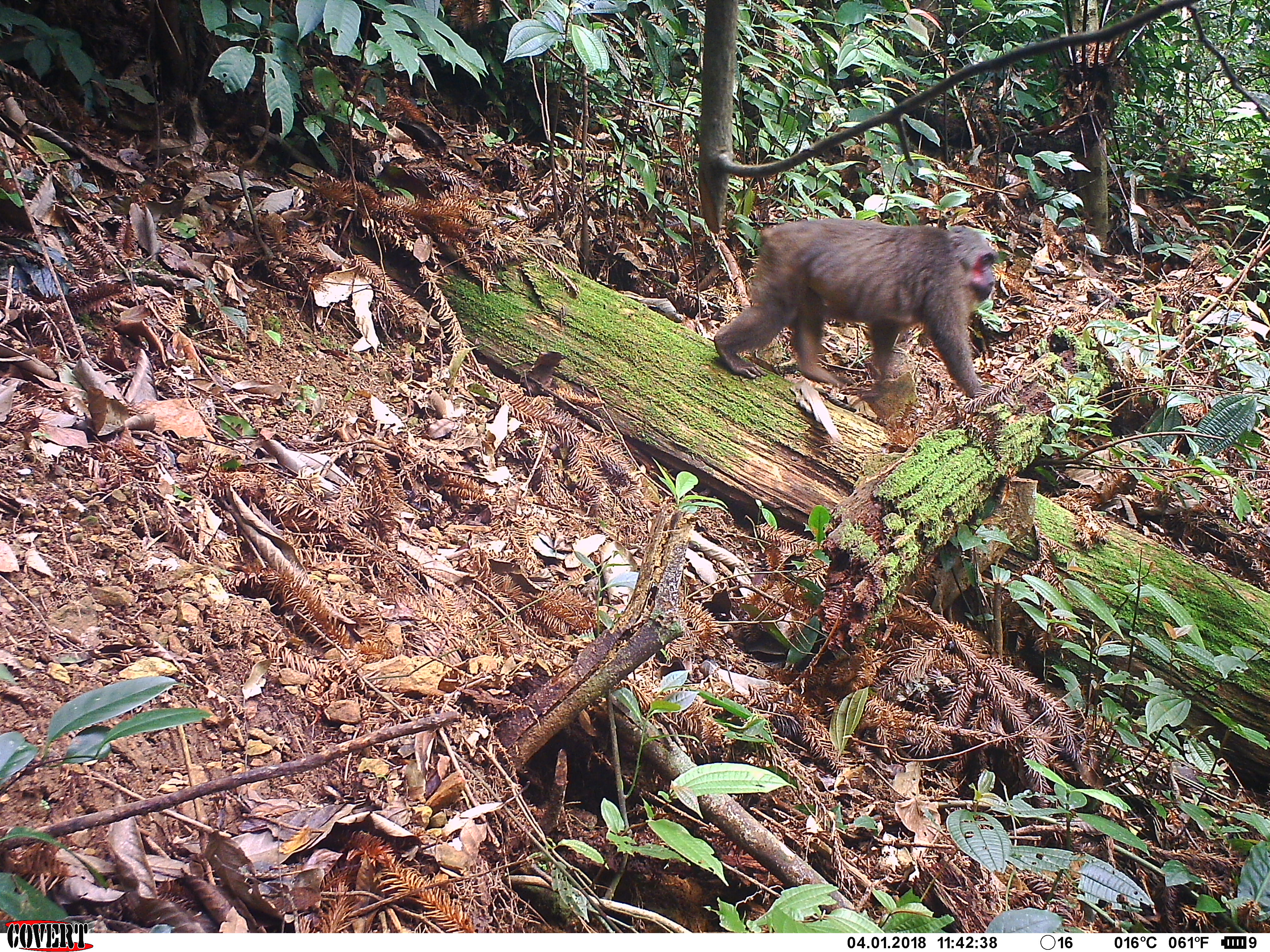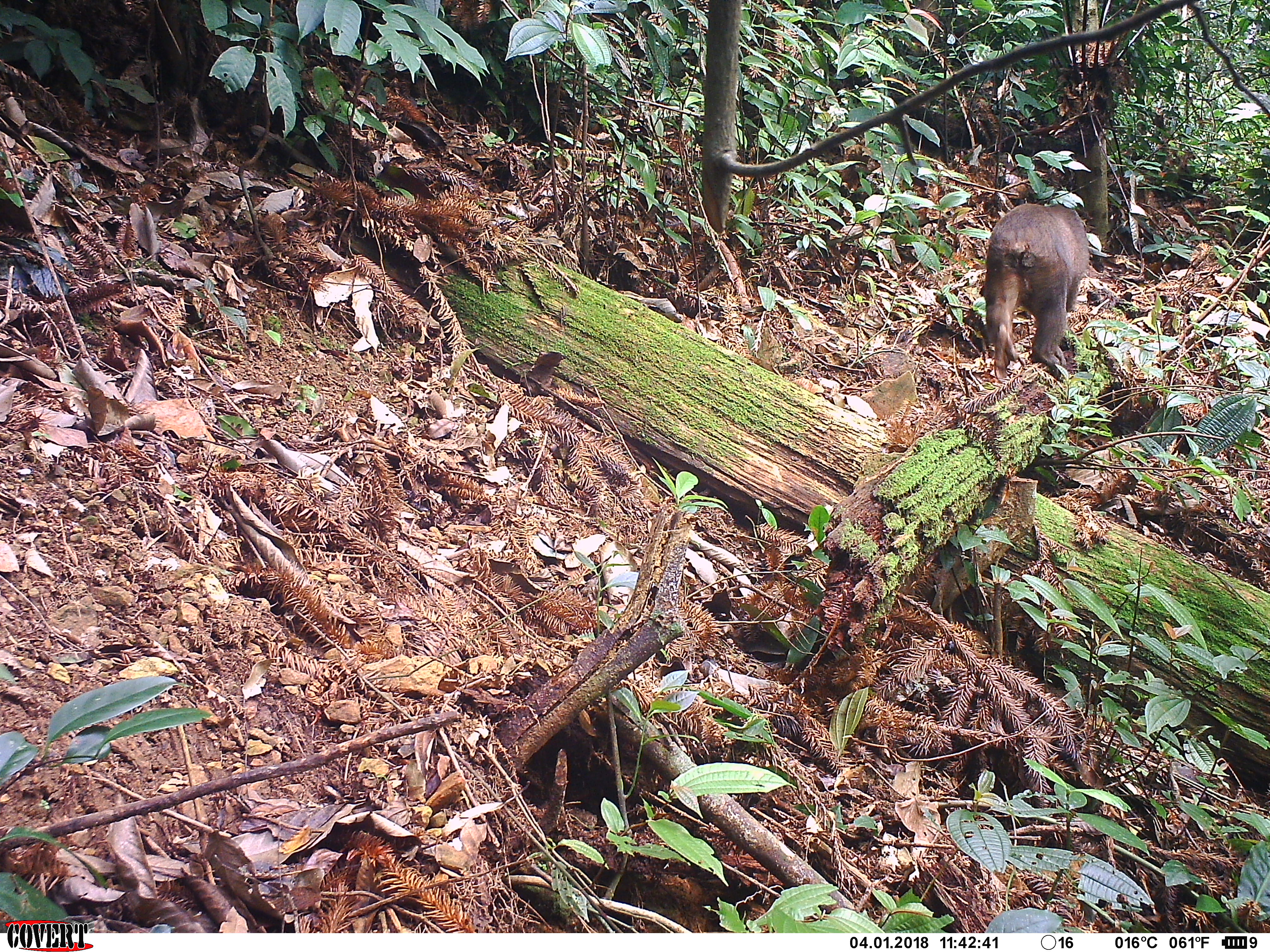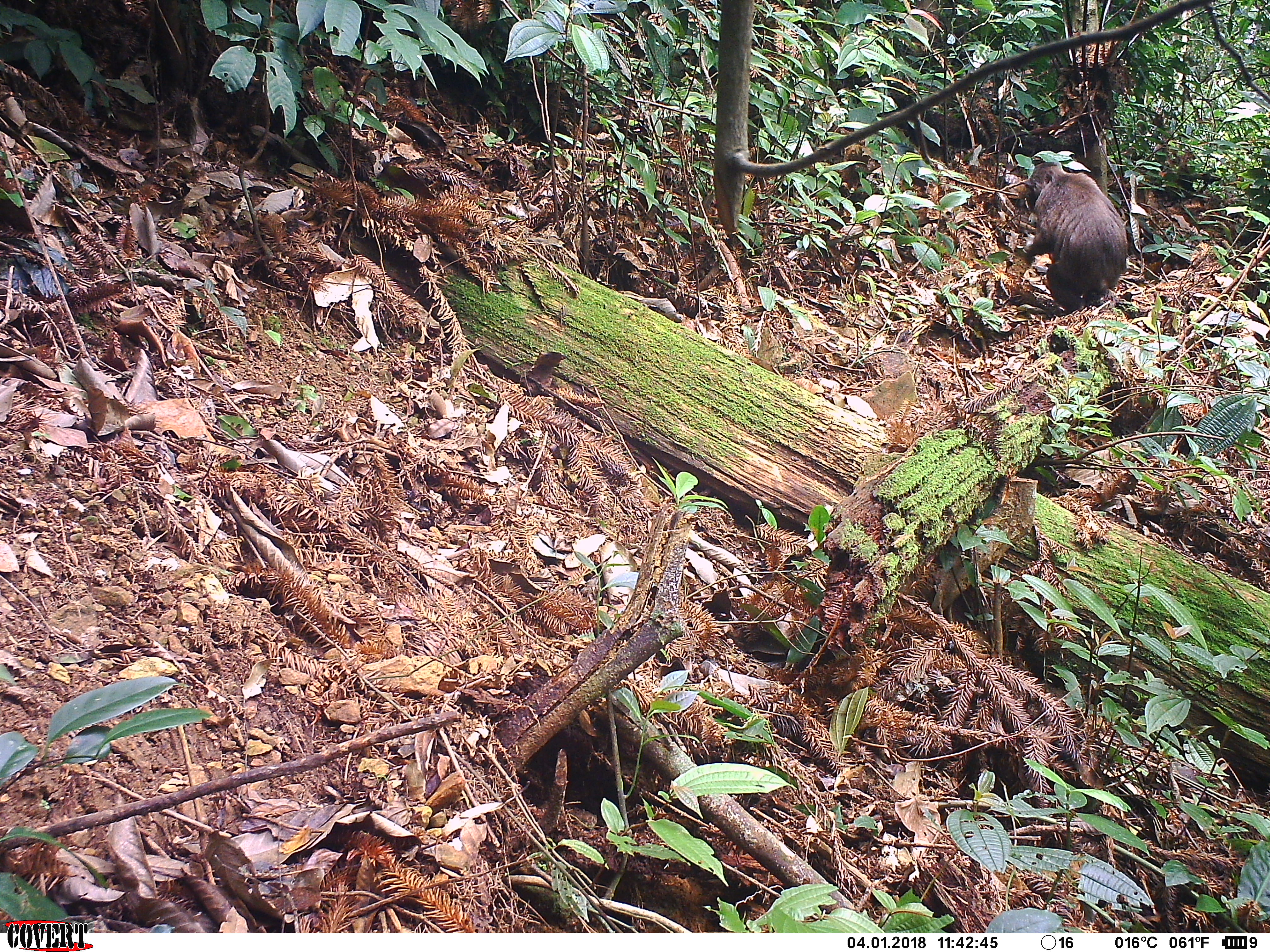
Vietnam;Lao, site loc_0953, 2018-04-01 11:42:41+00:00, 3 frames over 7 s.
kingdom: Animalia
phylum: Chordata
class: Mammalia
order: Primates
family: Cercopithecidae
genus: Macaca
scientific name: Macaca arctoides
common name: stump-tailed macaque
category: stump tailed macaque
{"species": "stump tailed macaque (stump-tailed macaque) (Macaca arctoides)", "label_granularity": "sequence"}